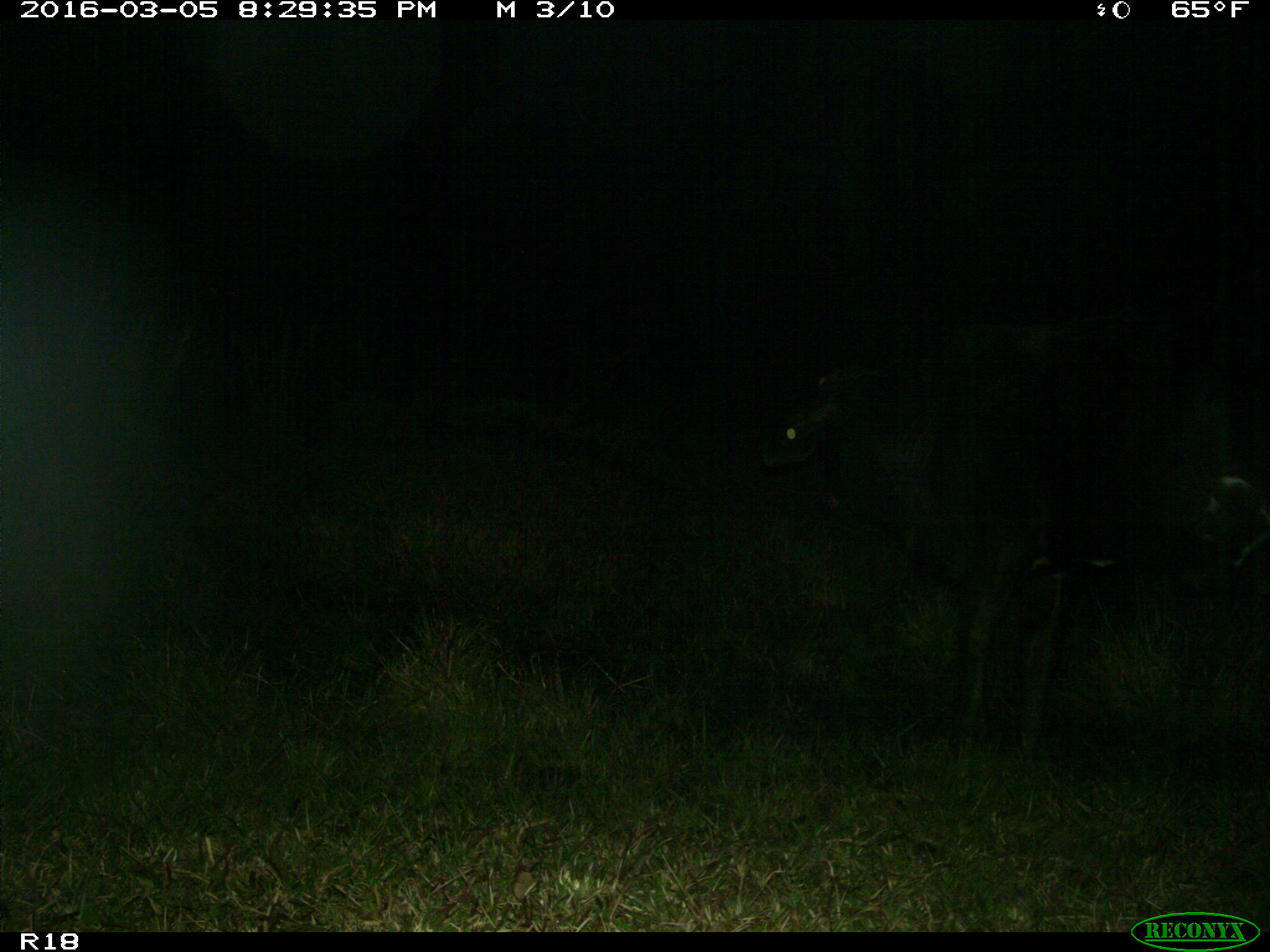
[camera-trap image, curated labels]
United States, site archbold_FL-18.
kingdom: Animalia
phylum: Chordata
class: Mammalia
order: Artiodactyla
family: Bovidae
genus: Bos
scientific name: Bos taurus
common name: domestic cow